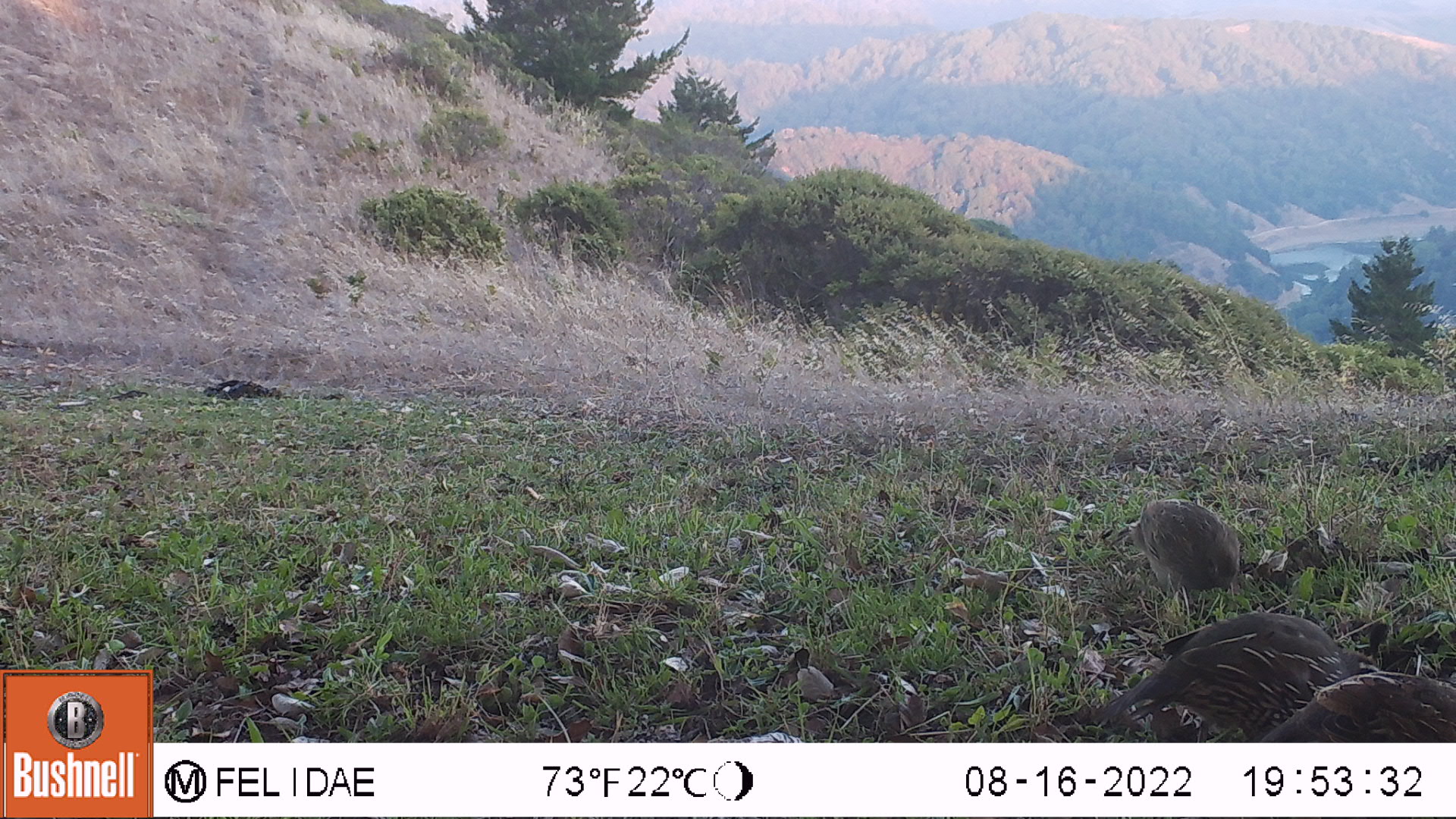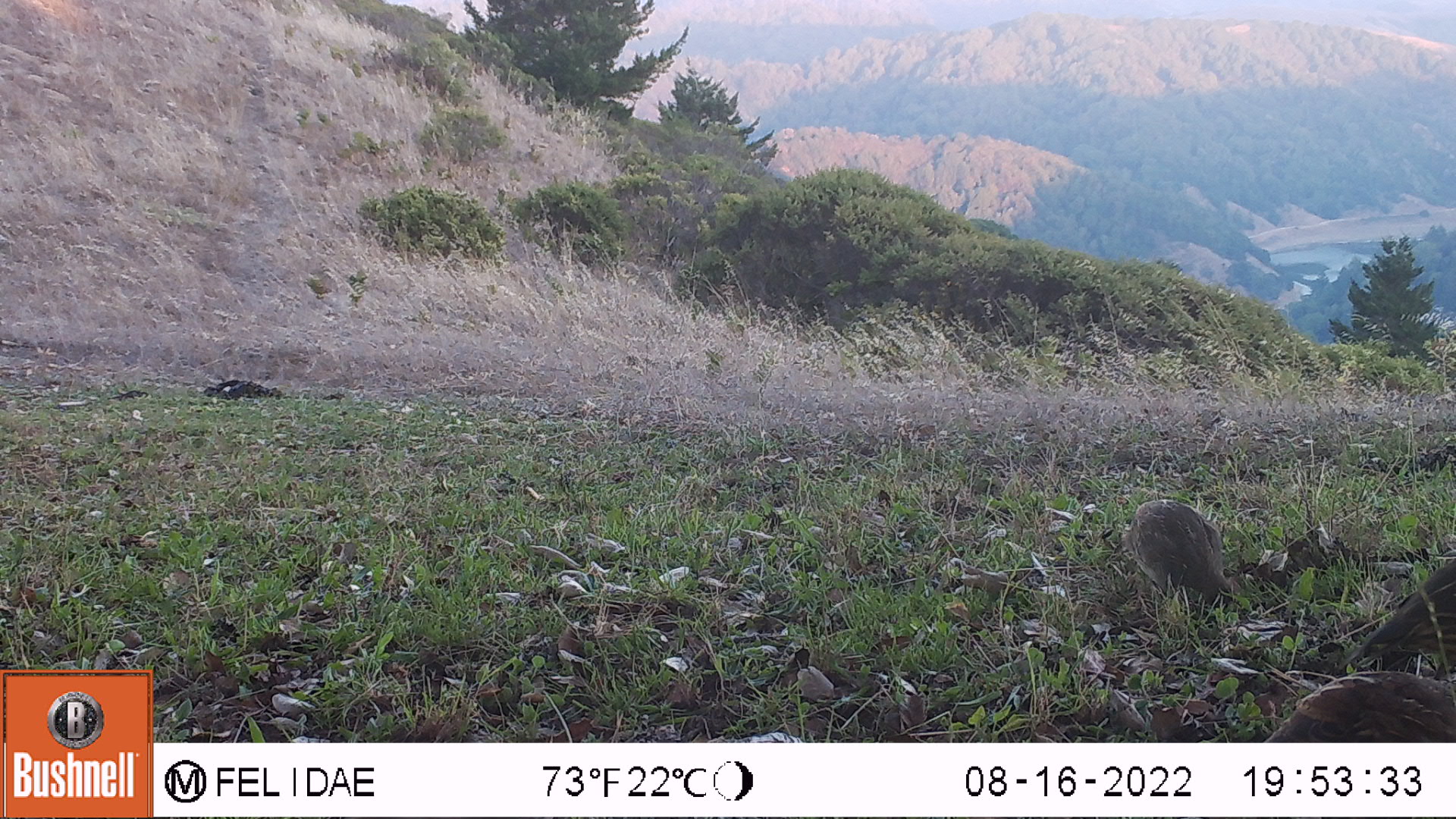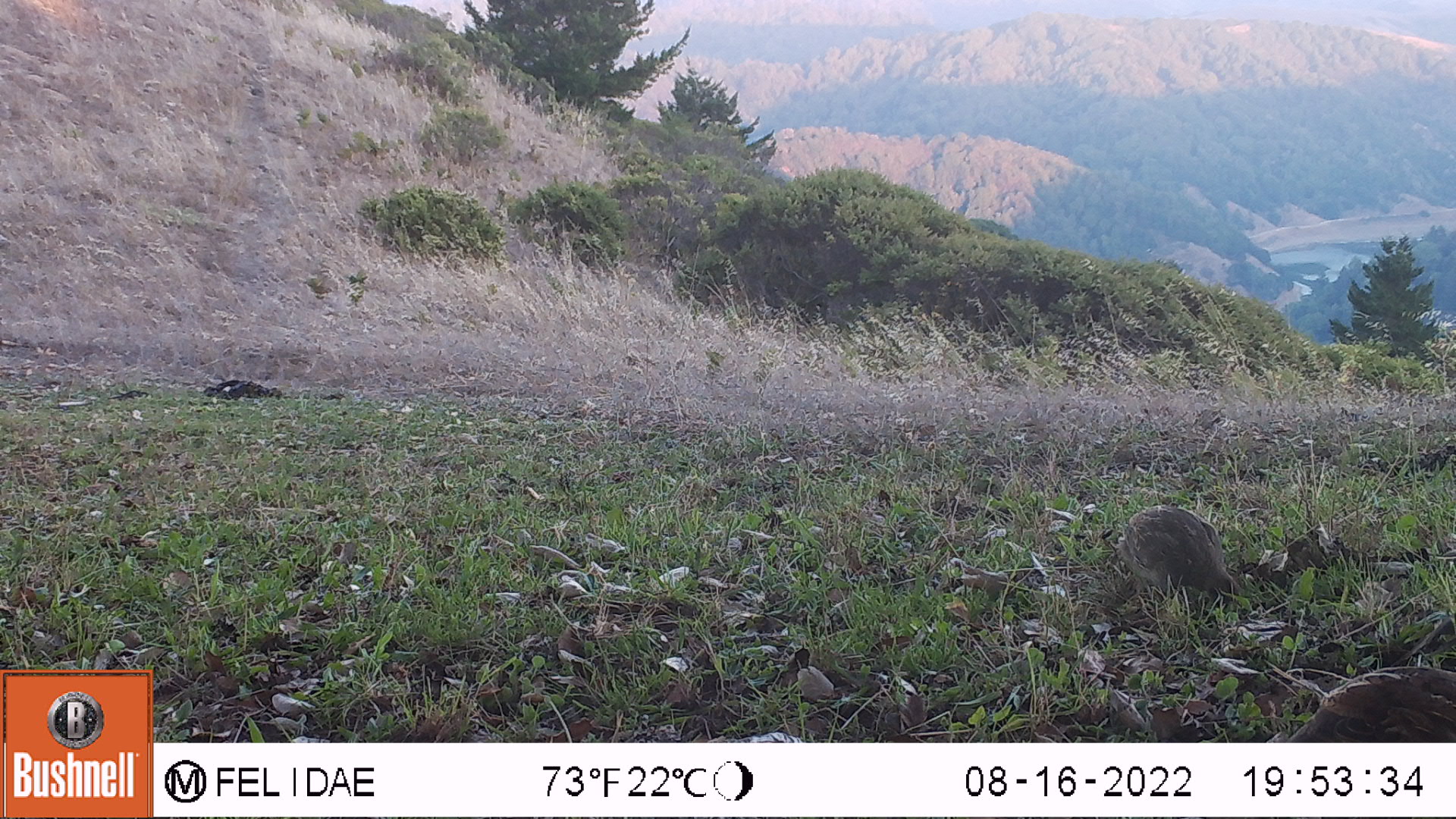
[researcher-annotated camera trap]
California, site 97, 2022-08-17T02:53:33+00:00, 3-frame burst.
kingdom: Animalia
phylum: Chordata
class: Aves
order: Galliformes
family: Odontophoridae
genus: Callipepla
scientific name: Callipepla californica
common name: california quail